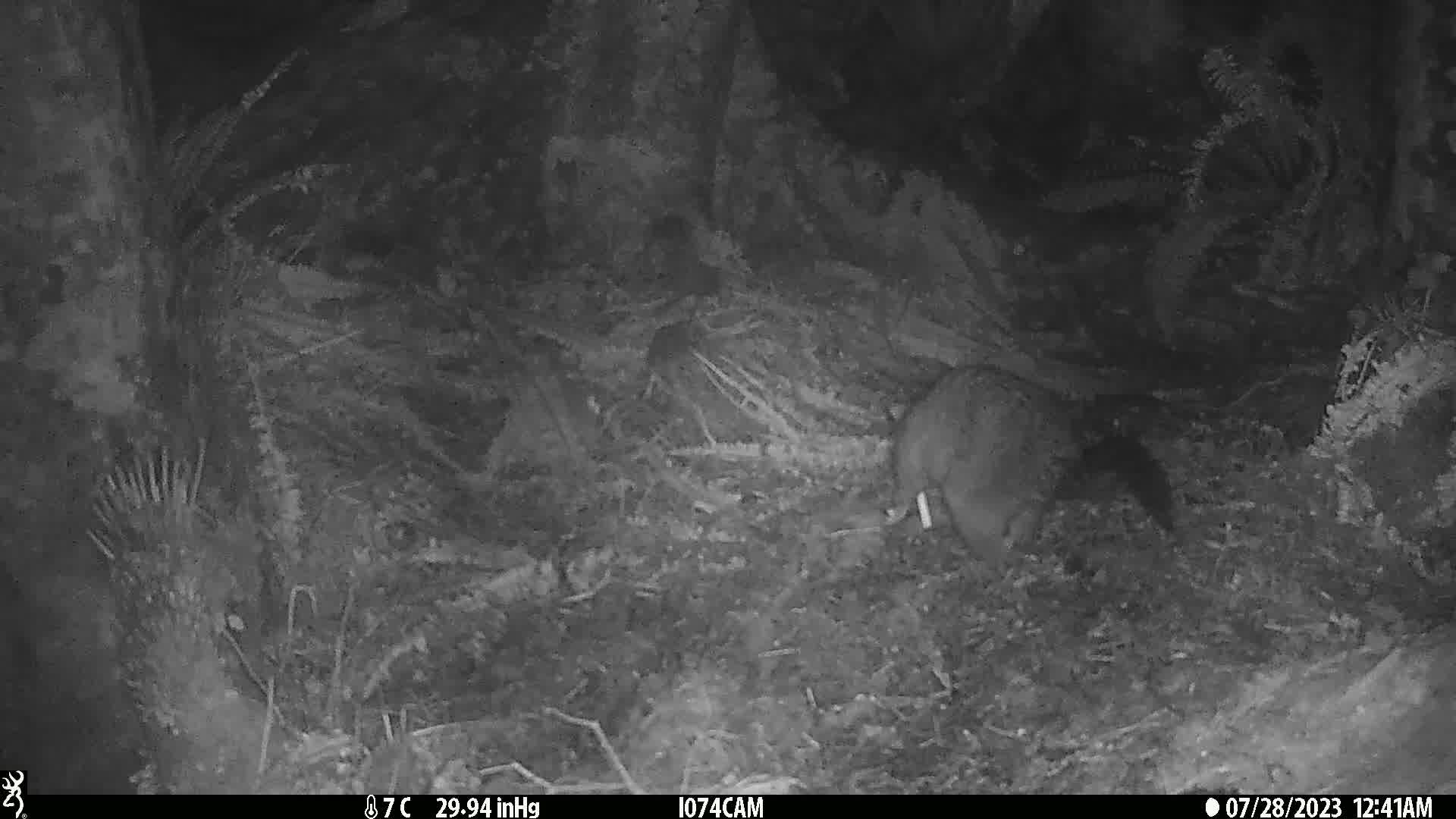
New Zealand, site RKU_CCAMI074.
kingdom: Animalia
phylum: Chordata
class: Mammalia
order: Diprotodontia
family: Phalangeridae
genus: Trichosurus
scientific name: Trichosurus vulpecula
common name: common brushtail possum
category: possum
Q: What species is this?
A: Possum (common brushtail possum) (Trichosurus vulpecula).